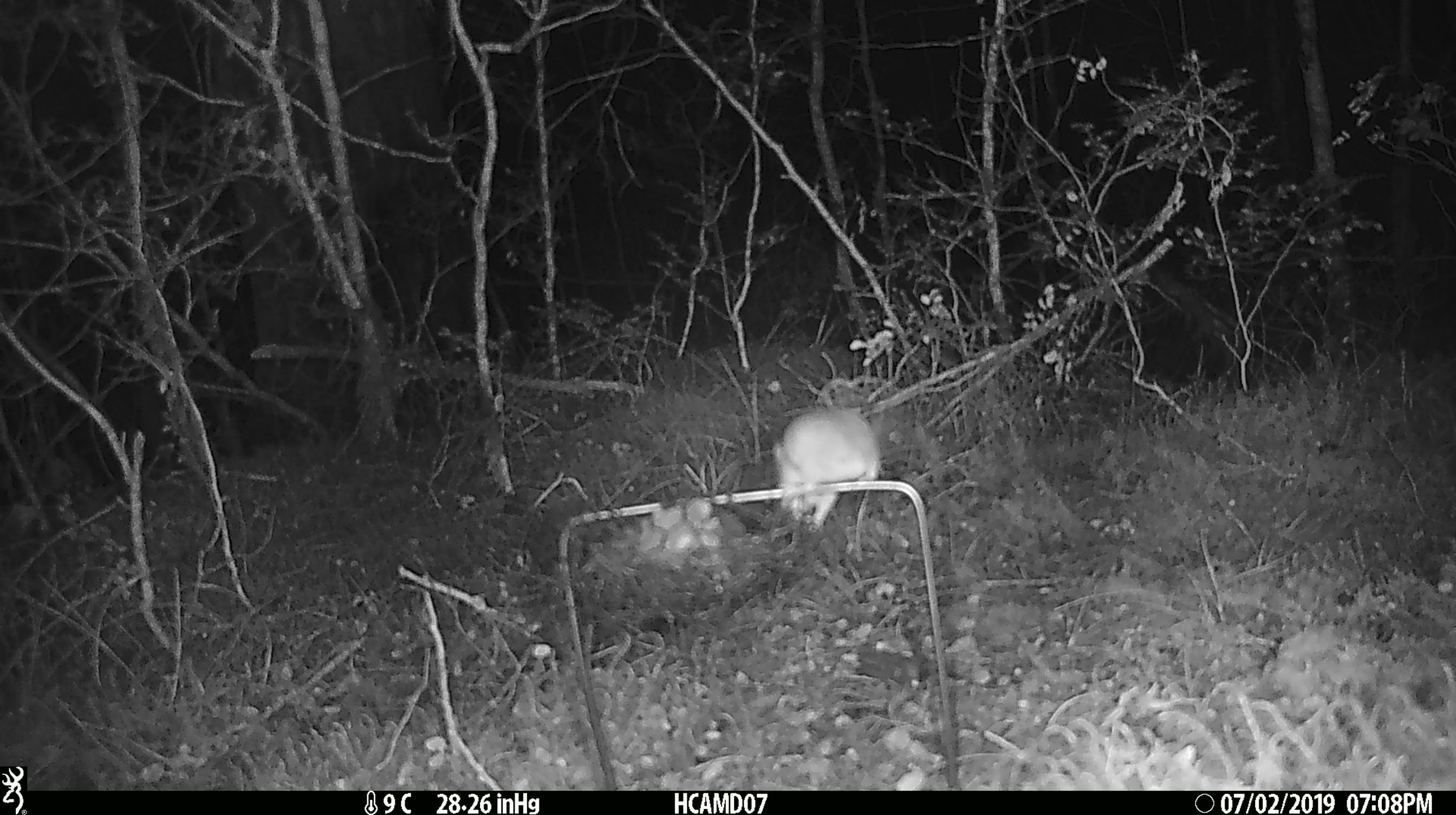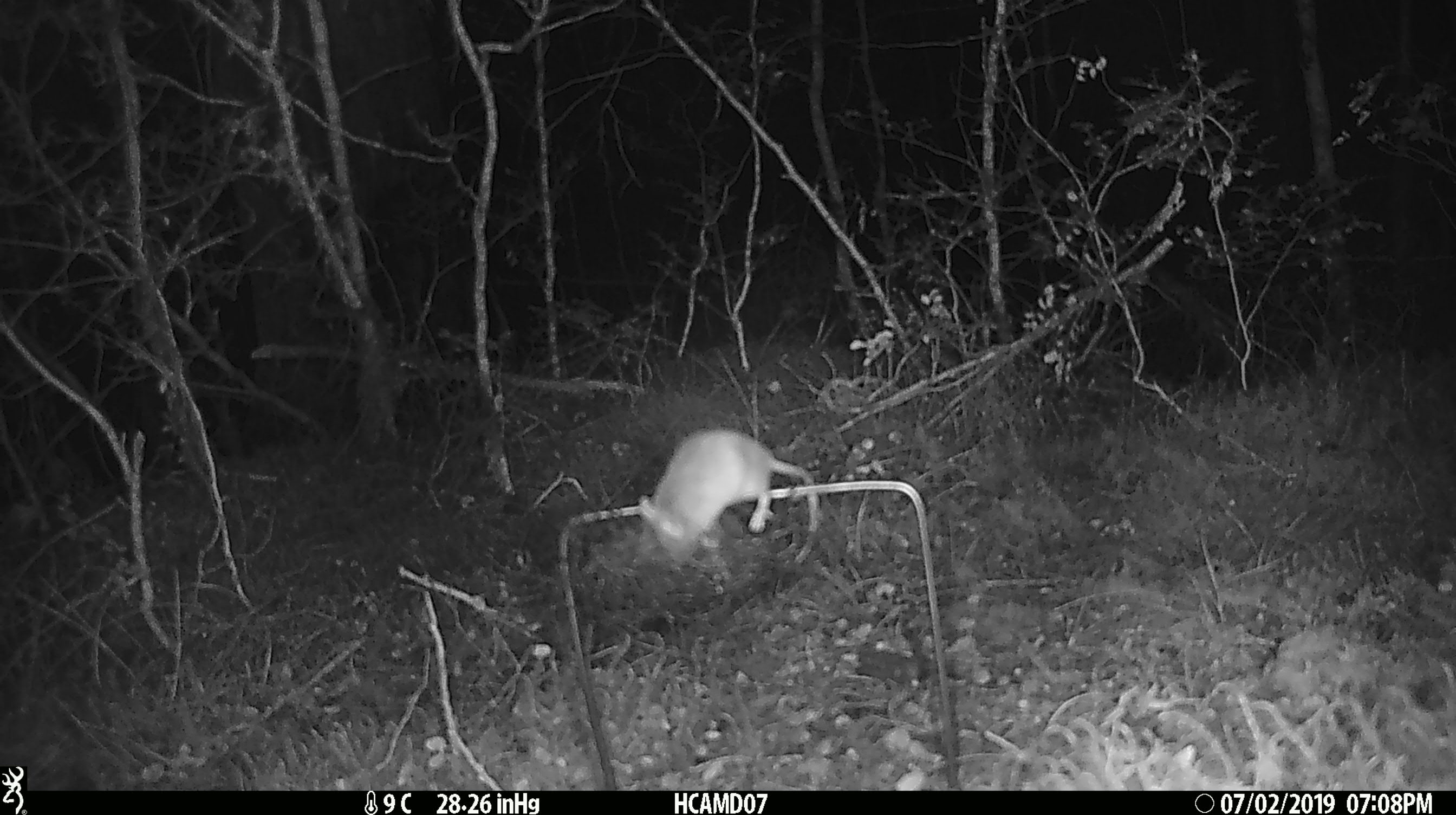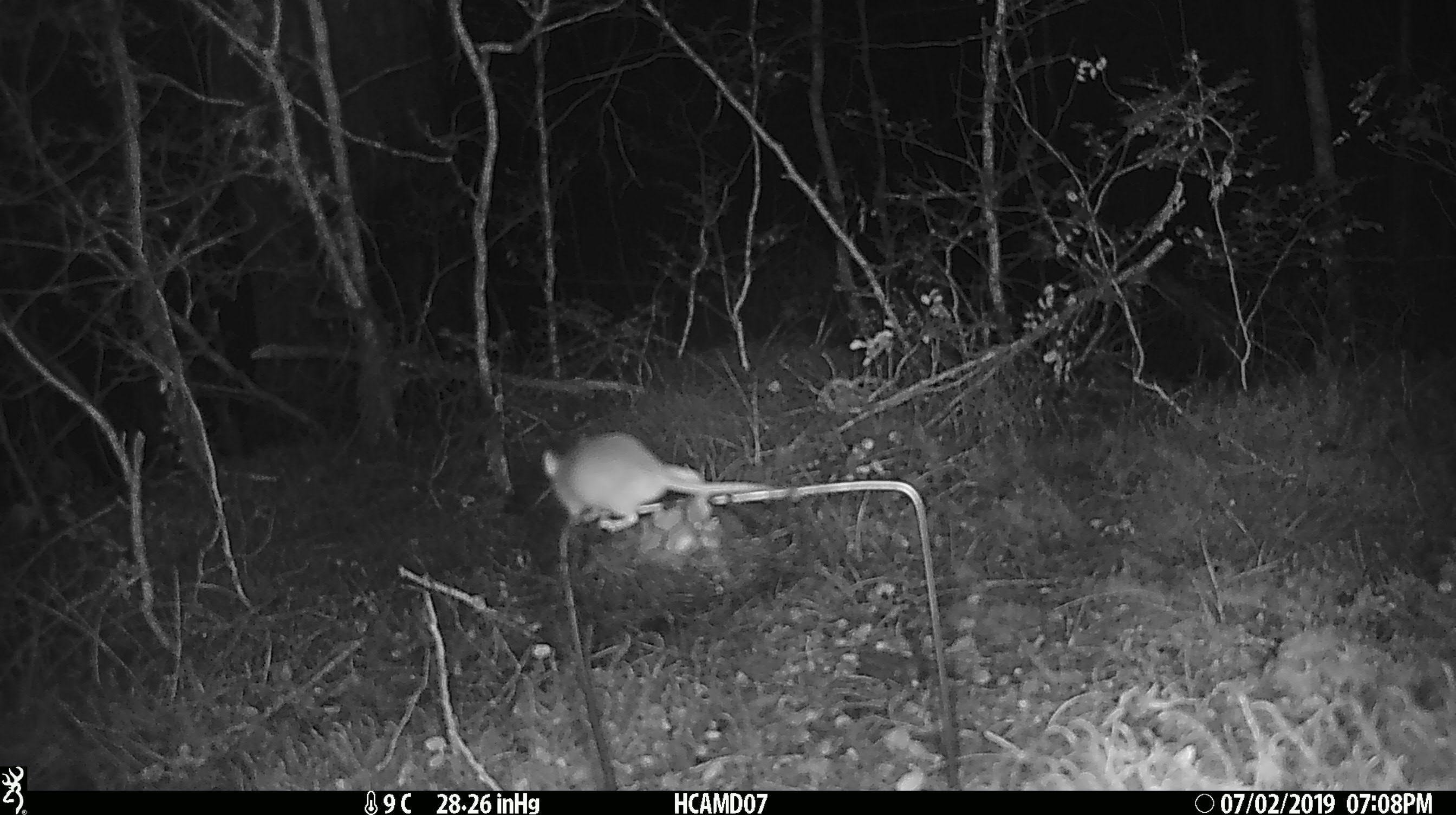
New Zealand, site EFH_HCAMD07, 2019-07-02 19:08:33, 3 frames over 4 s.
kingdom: Animalia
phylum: Chordata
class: Mammalia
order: Rodentia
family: Muridae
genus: Mus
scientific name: Mus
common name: mouse